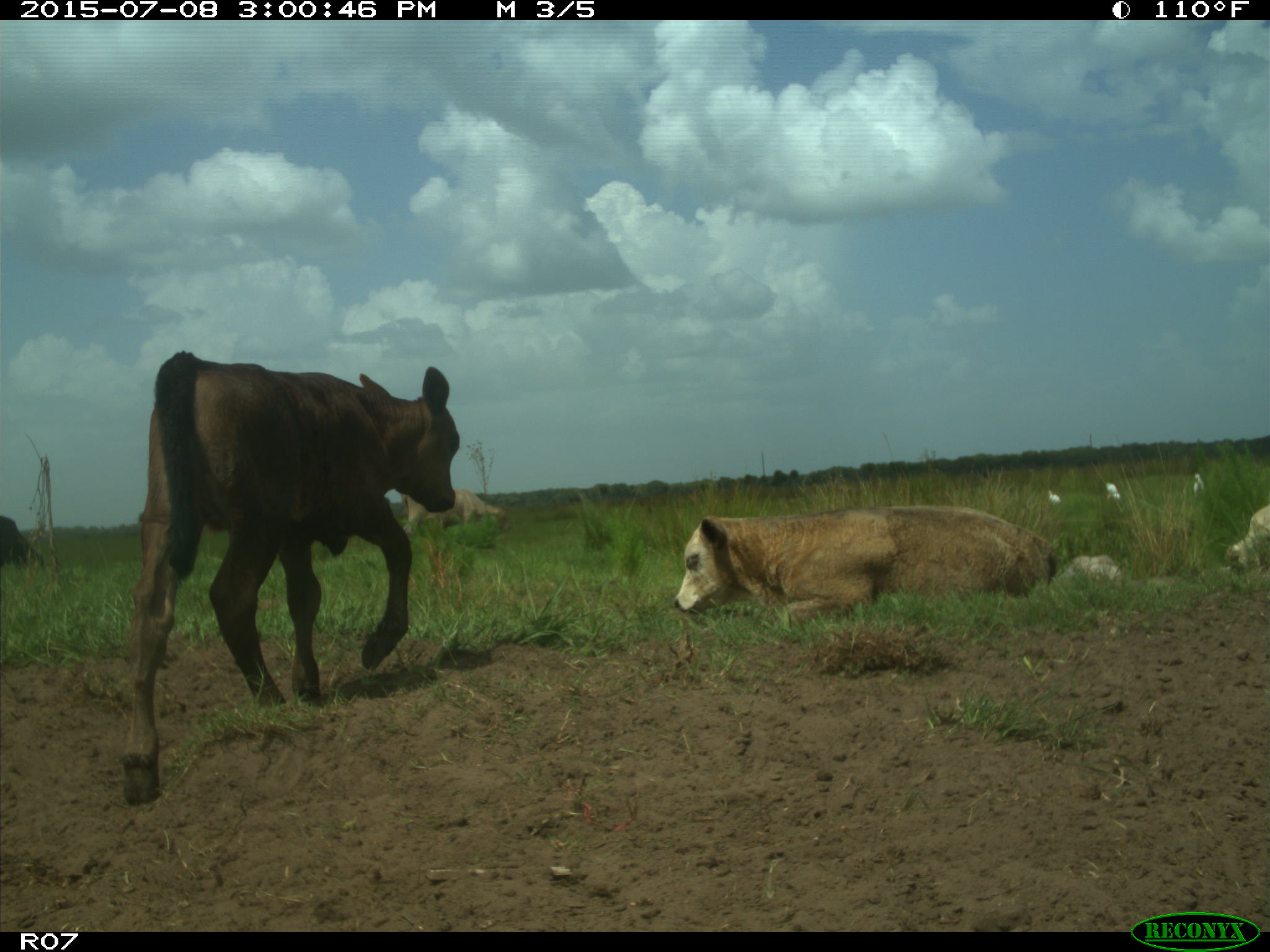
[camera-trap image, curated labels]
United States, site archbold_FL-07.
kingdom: Animalia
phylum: Chordata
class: Mammalia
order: Artiodactyla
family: Bovidae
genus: Bos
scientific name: Bos taurus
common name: domestic cow